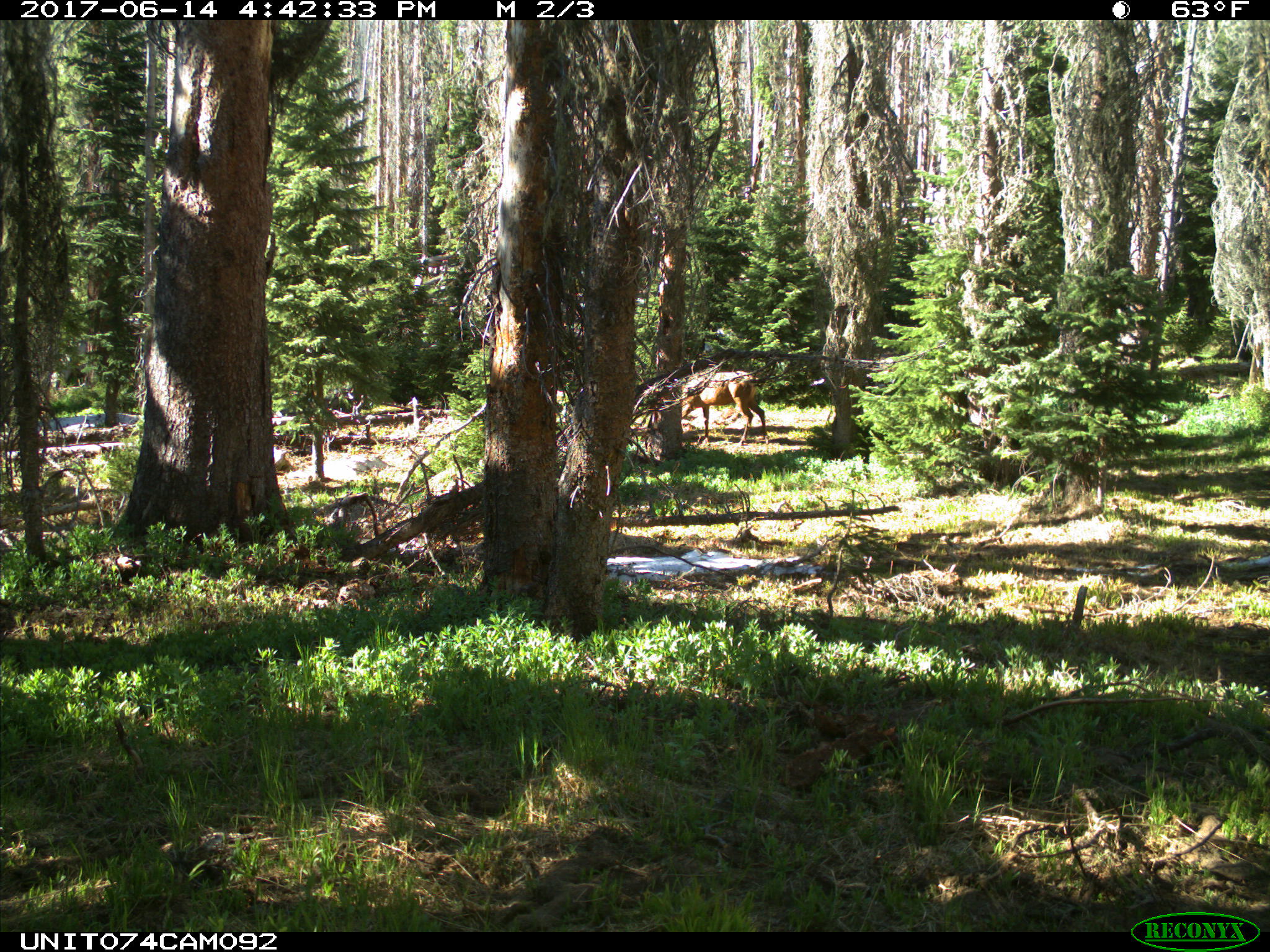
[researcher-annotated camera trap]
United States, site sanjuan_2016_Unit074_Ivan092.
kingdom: Animalia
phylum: Chordata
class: Mammalia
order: Artiodactyla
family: Cervidae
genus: Odocoileus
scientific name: Odocoileus hemionus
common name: mule deer